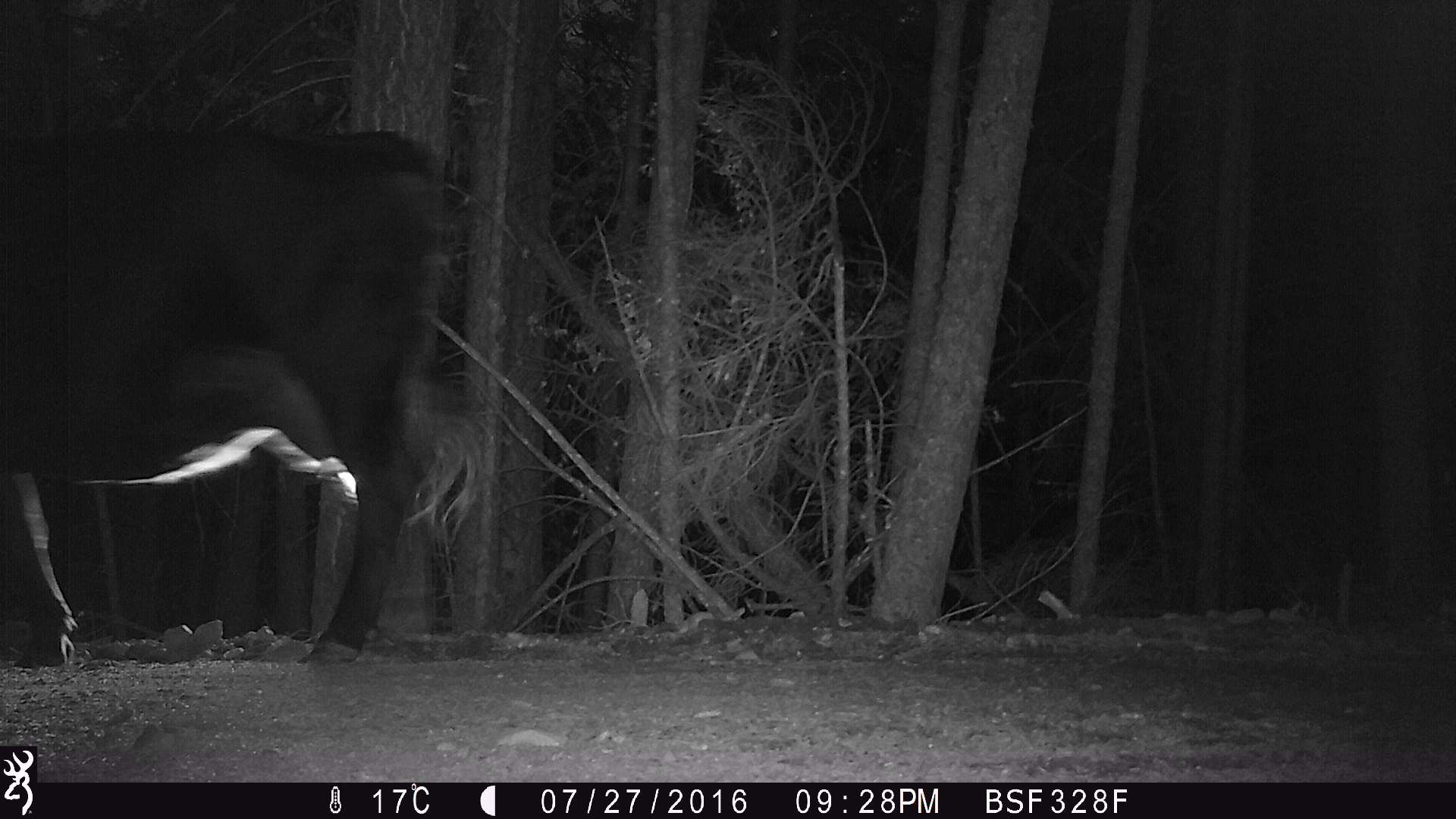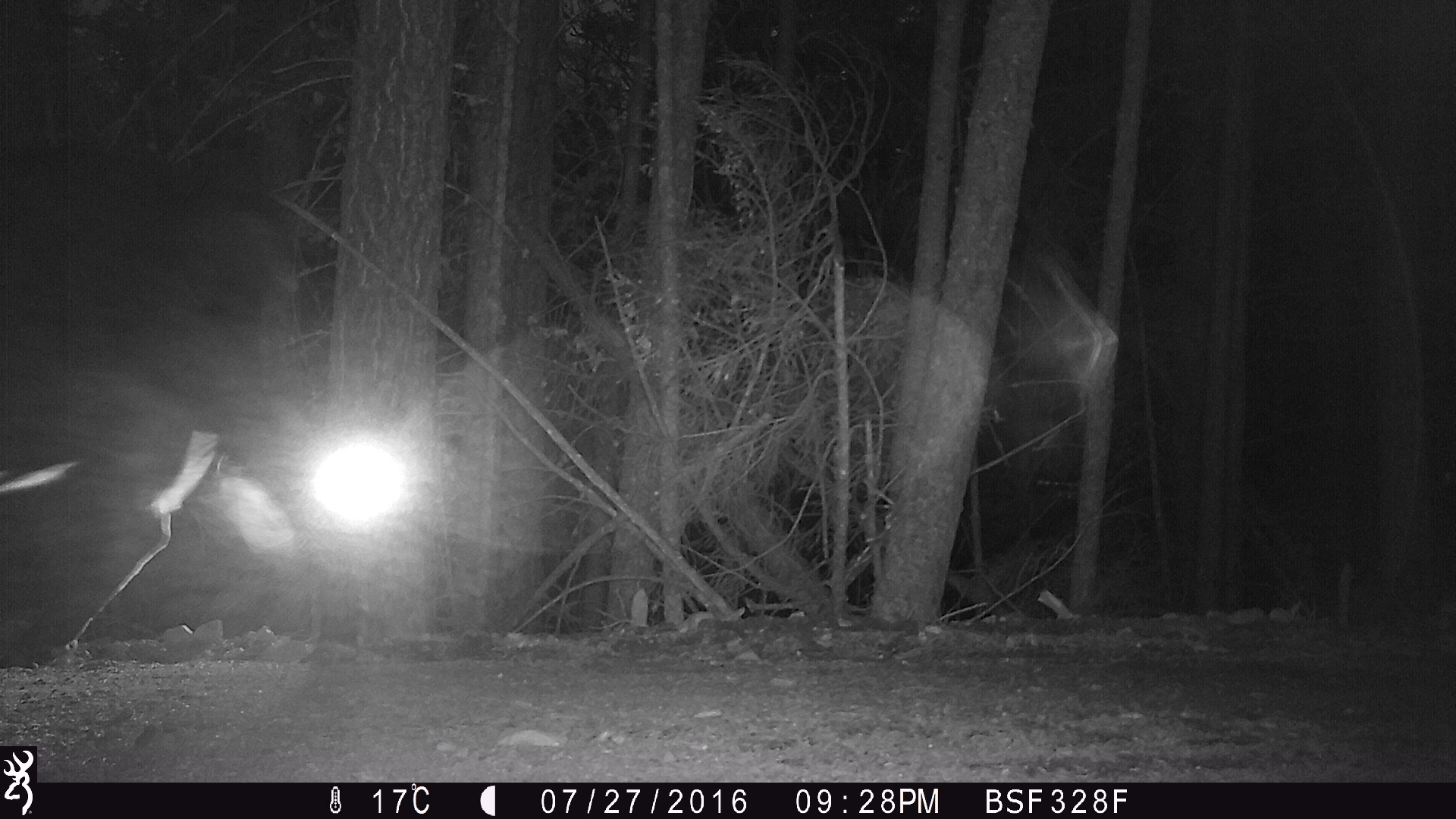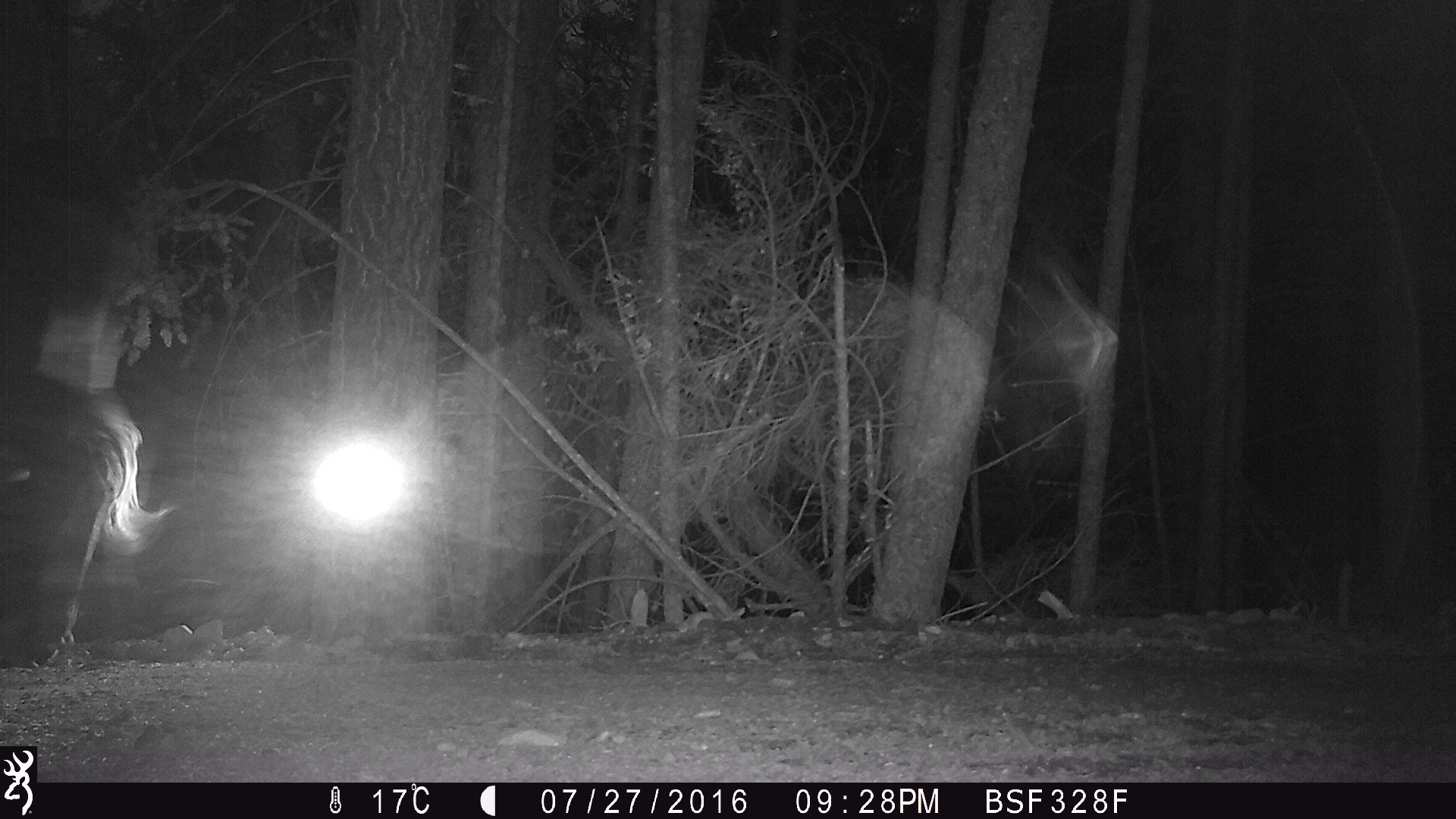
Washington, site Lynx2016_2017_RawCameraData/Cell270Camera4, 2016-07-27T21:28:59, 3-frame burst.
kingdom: Animalia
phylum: Chordata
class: Mammalia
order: Artiodactyla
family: Bovidae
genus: Bos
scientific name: Bos taurus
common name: domestic cattle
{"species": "domestic cattle (Bos taurus)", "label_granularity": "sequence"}